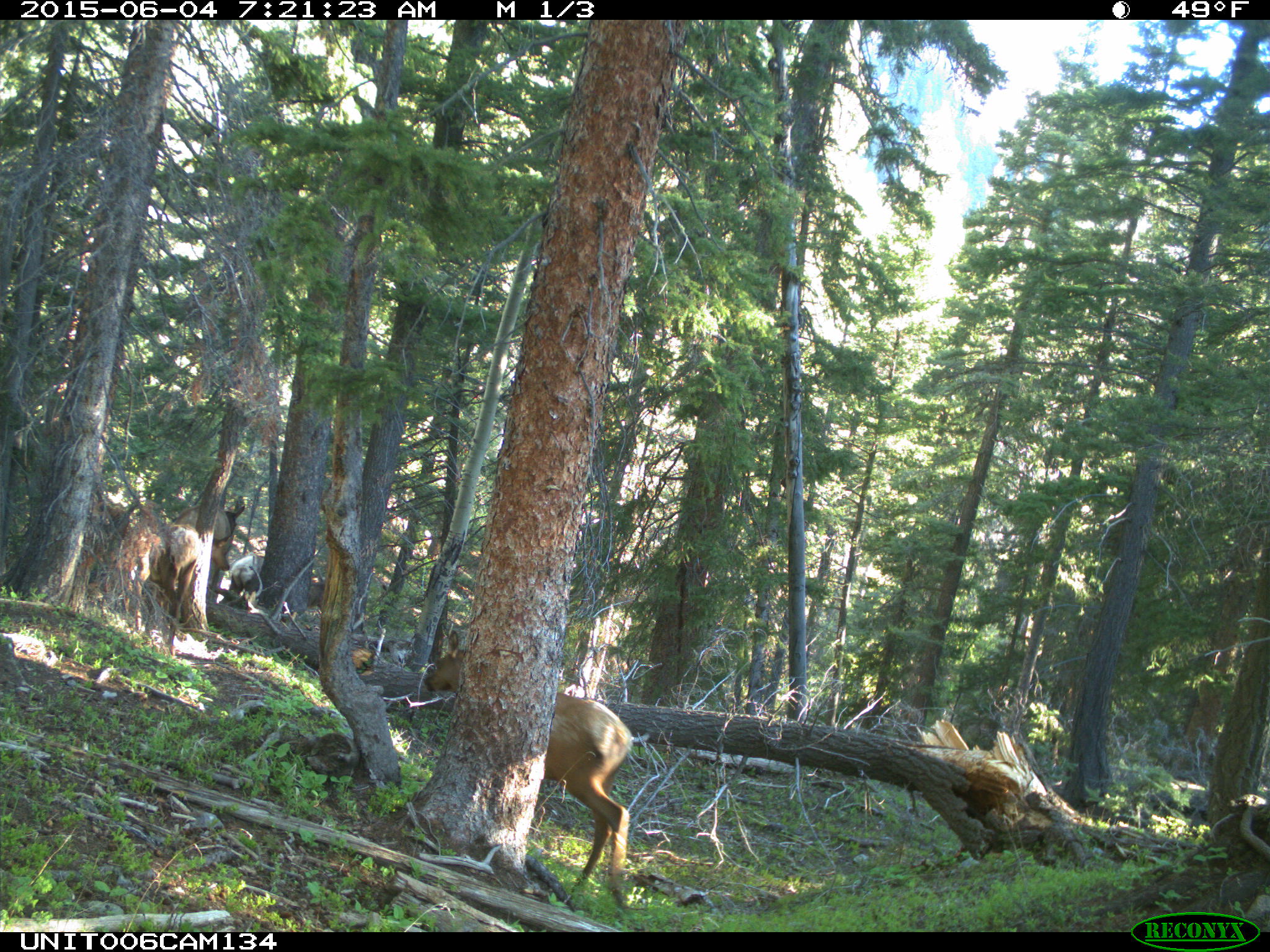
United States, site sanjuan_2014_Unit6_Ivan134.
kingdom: Animalia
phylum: Chordata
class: Mammalia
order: Artiodactyla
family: Cervidae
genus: Cervus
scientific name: Cervus elaphus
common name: red deer